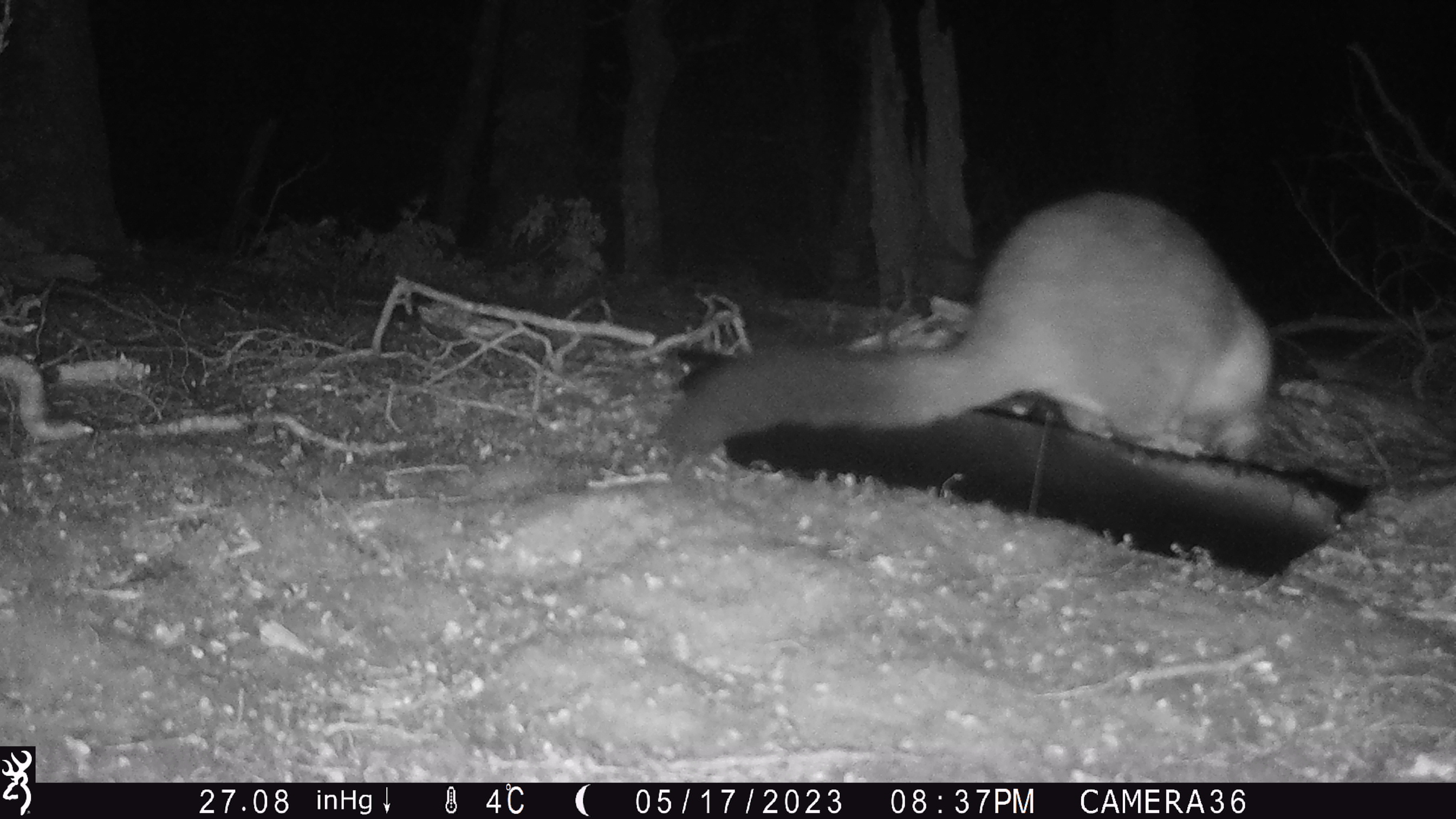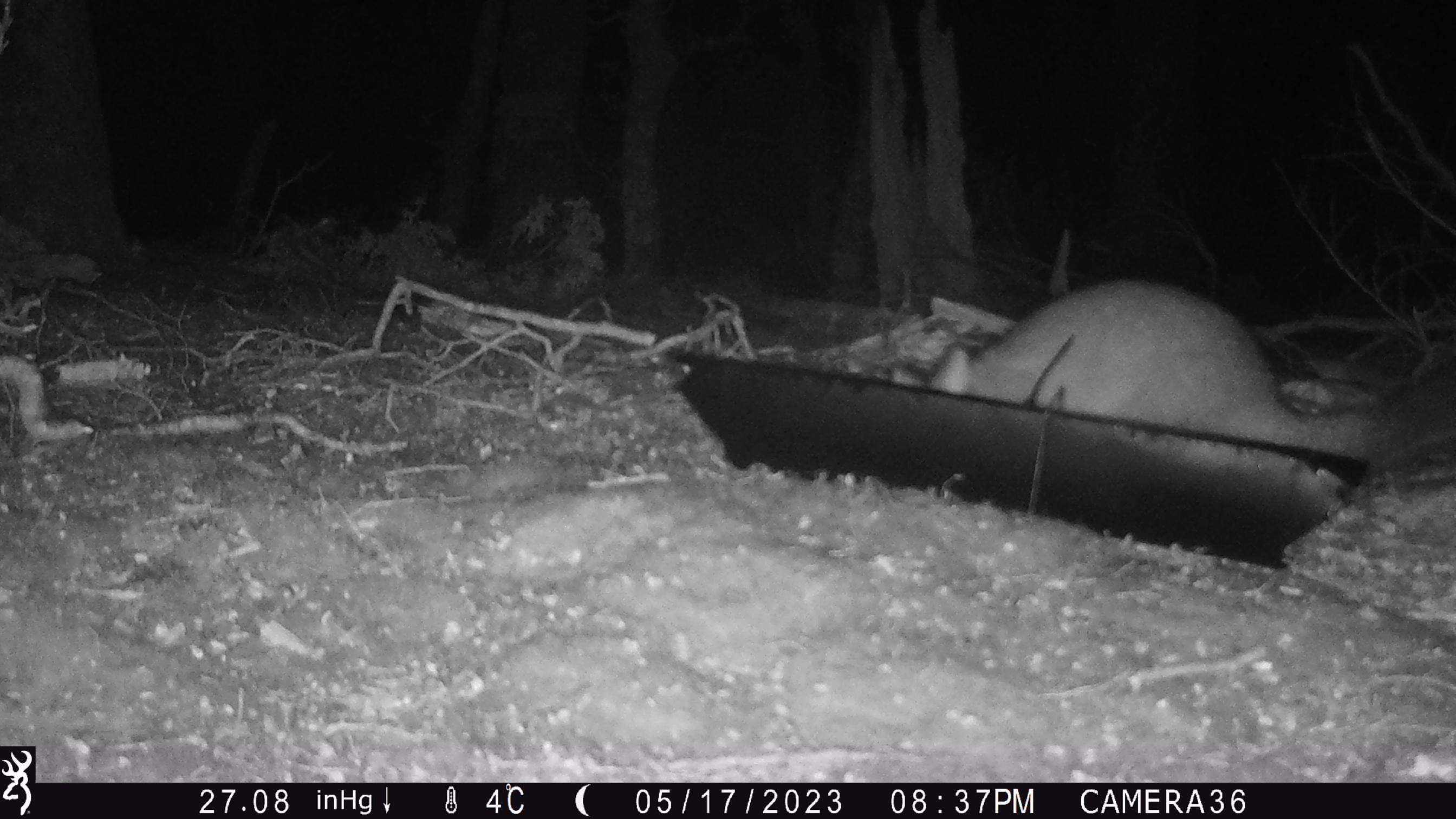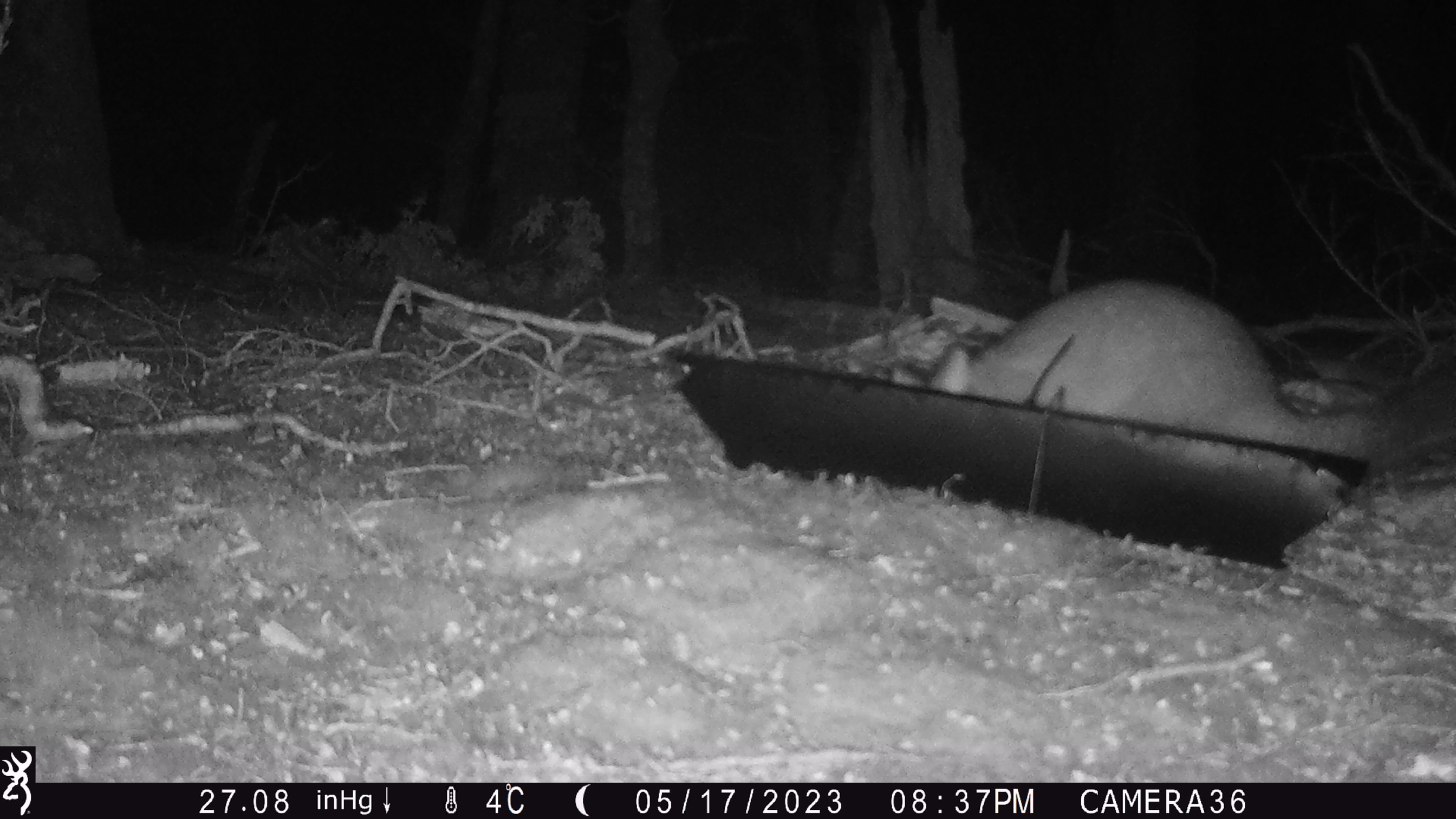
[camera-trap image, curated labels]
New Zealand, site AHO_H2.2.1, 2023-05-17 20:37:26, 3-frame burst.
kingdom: Animalia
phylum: Chordata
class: Mammalia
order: Carnivora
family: Mustelidae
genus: Mustela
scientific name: Mustela erminea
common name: stoat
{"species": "stoat (Mustela erminea)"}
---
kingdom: Animalia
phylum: Chordata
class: Mammalia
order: Diprotodontia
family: Phalangeridae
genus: Trichosurus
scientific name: Trichosurus vulpecula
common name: common brushtail possum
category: possum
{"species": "possum (common brushtail possum) (Trichosurus vulpecula)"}